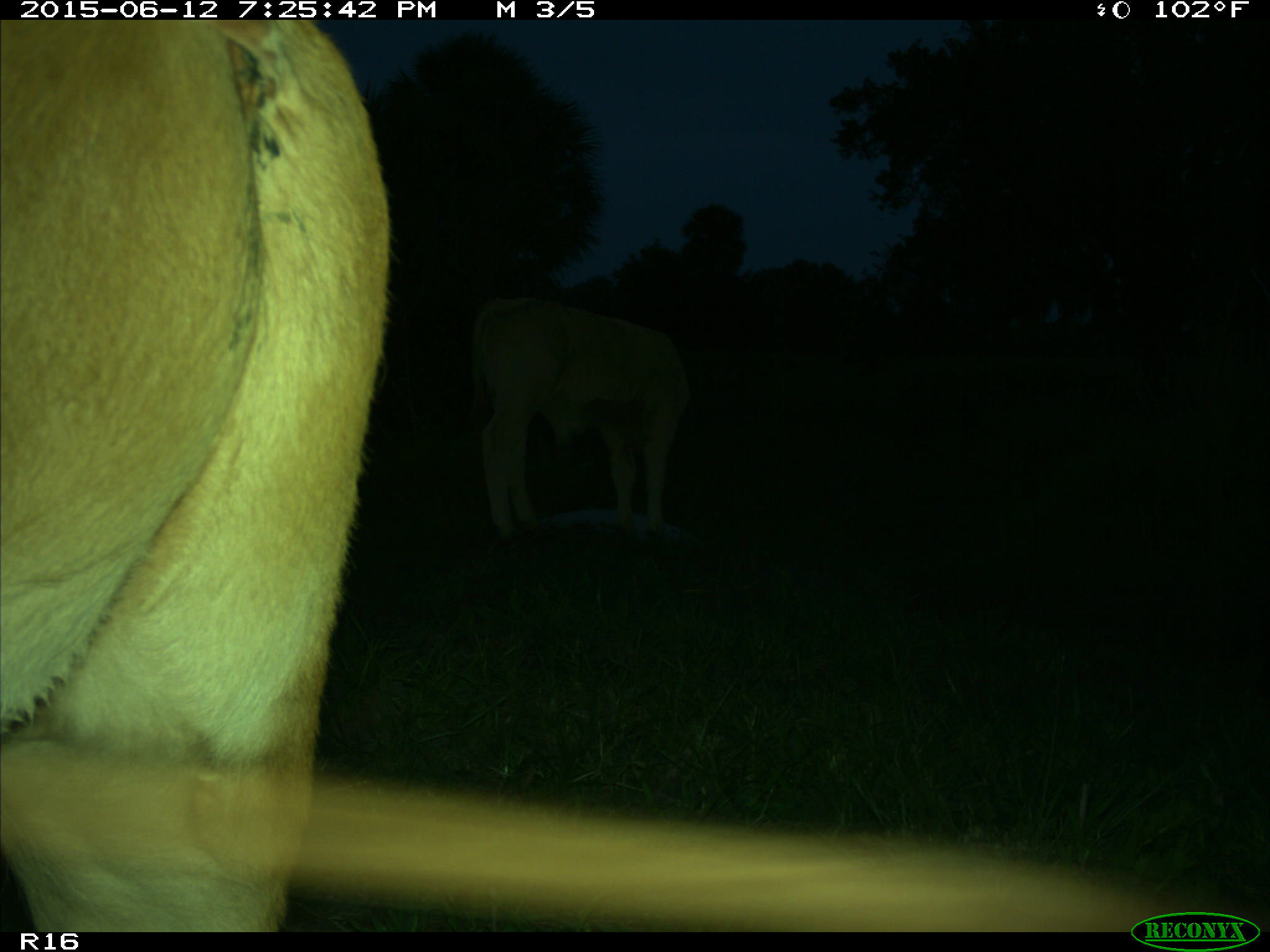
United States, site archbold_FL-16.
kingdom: Animalia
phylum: Chordata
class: Mammalia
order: Artiodactyla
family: Bovidae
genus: Bos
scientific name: Bos taurus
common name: domestic cow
Bos taurus (domestic cow).